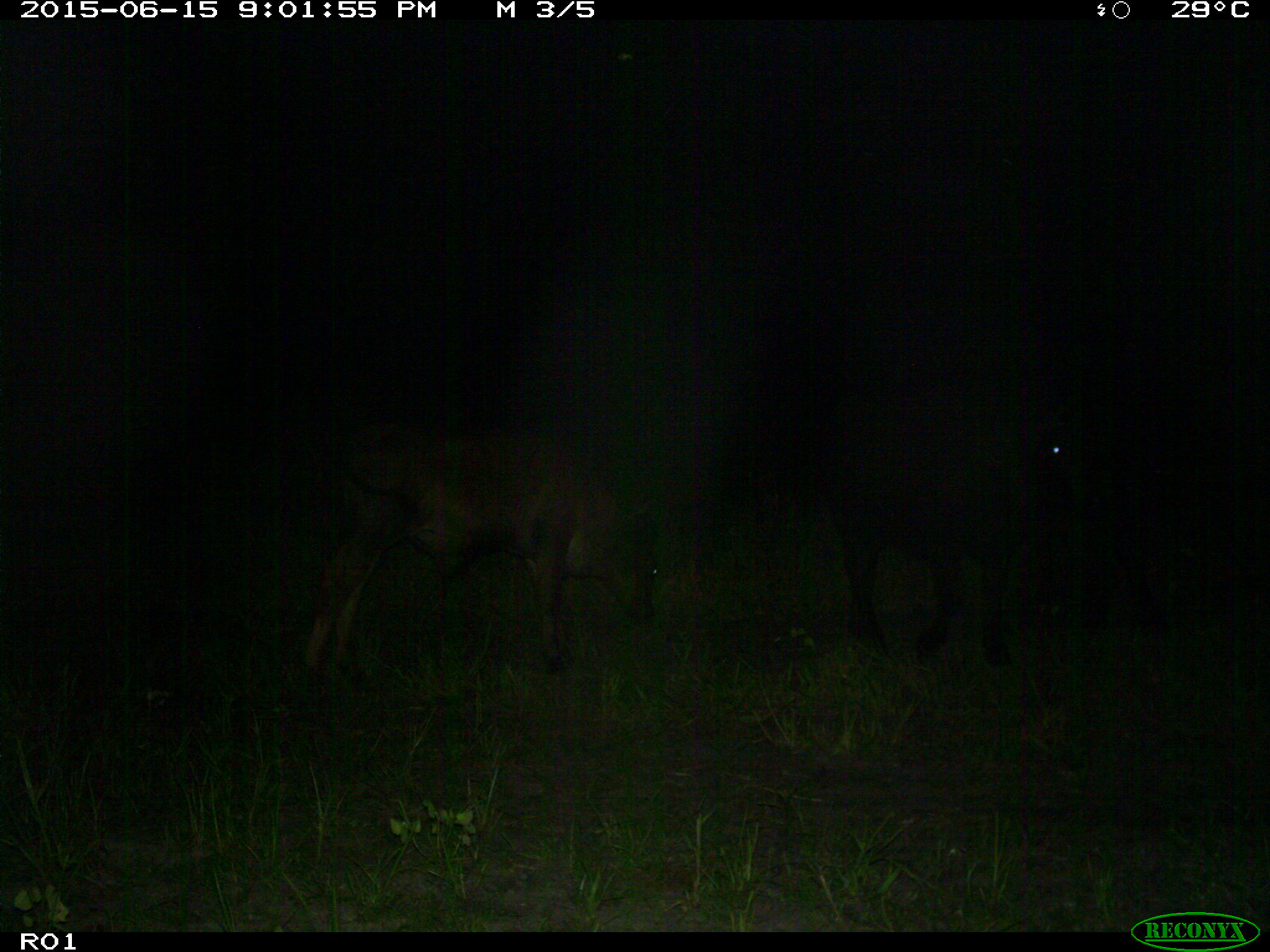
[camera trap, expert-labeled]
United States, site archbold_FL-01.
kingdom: Animalia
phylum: Chordata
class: Mammalia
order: Artiodactyla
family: Bovidae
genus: Bos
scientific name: Bos taurus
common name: domestic cow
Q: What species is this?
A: Bos taurus (domestic cow).